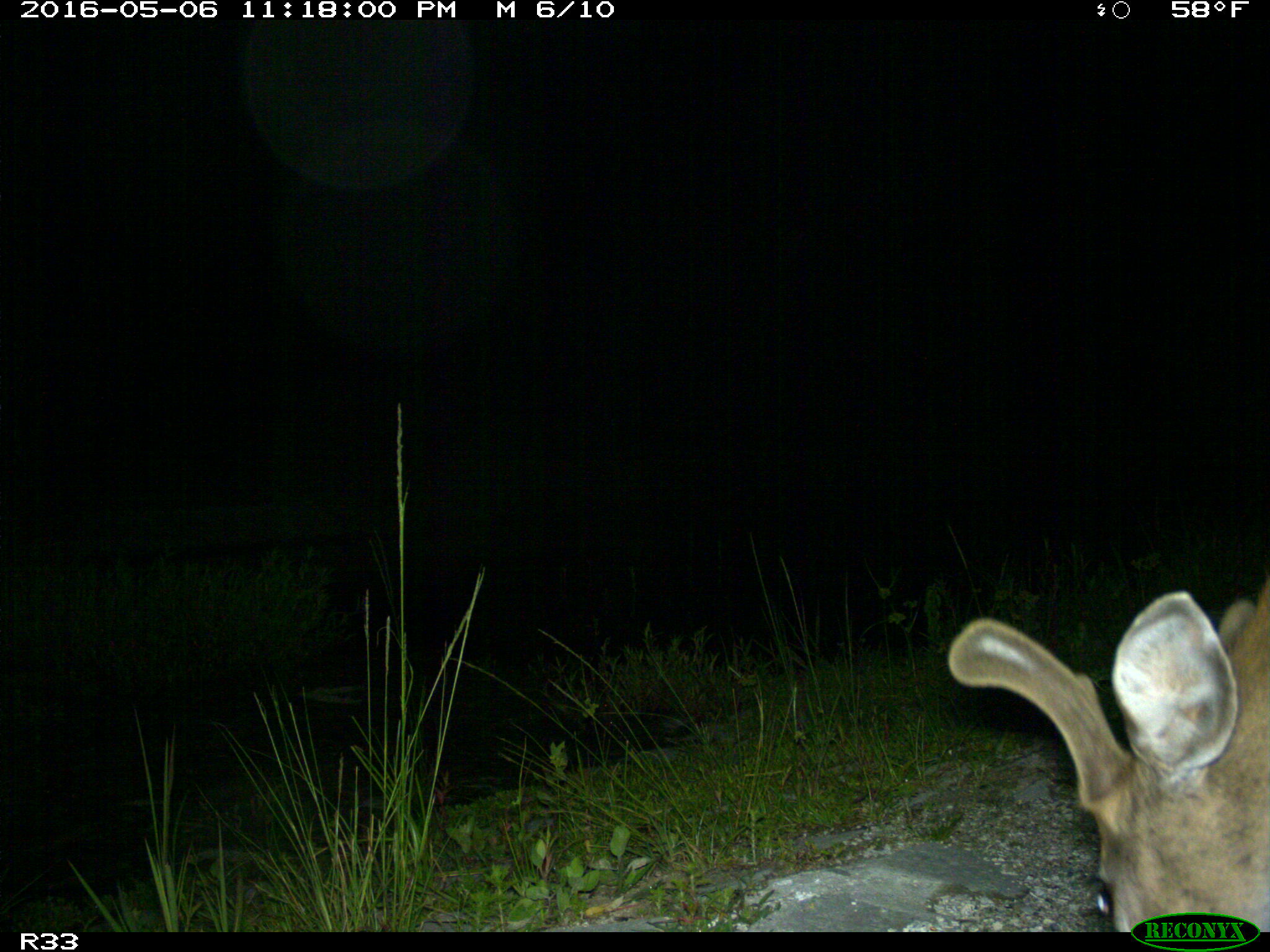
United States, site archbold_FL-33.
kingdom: Animalia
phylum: Chordata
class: Mammalia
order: Artiodactyla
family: Cervidae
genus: Odocoileus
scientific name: Odocoileus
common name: deer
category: unidentified deer